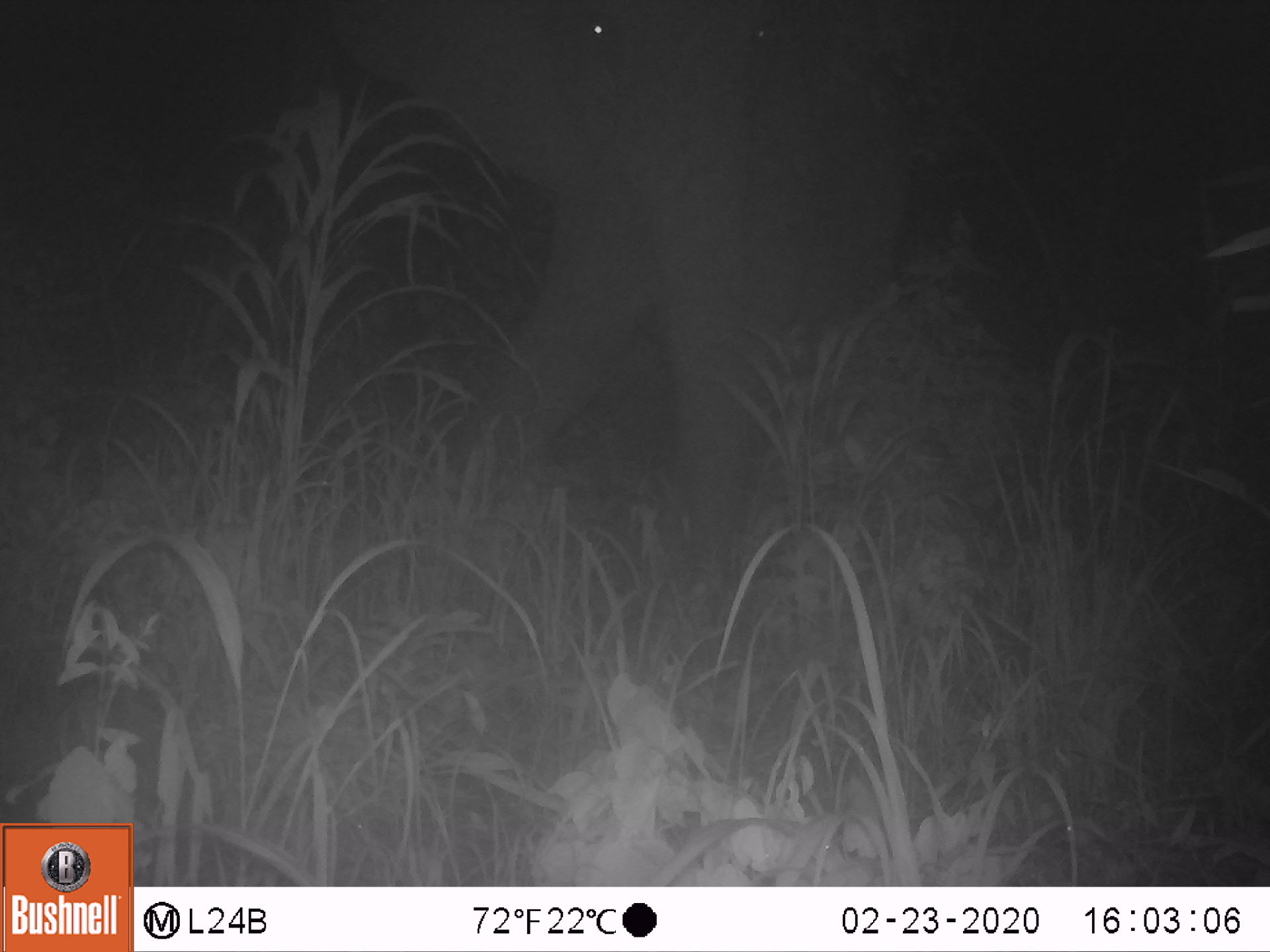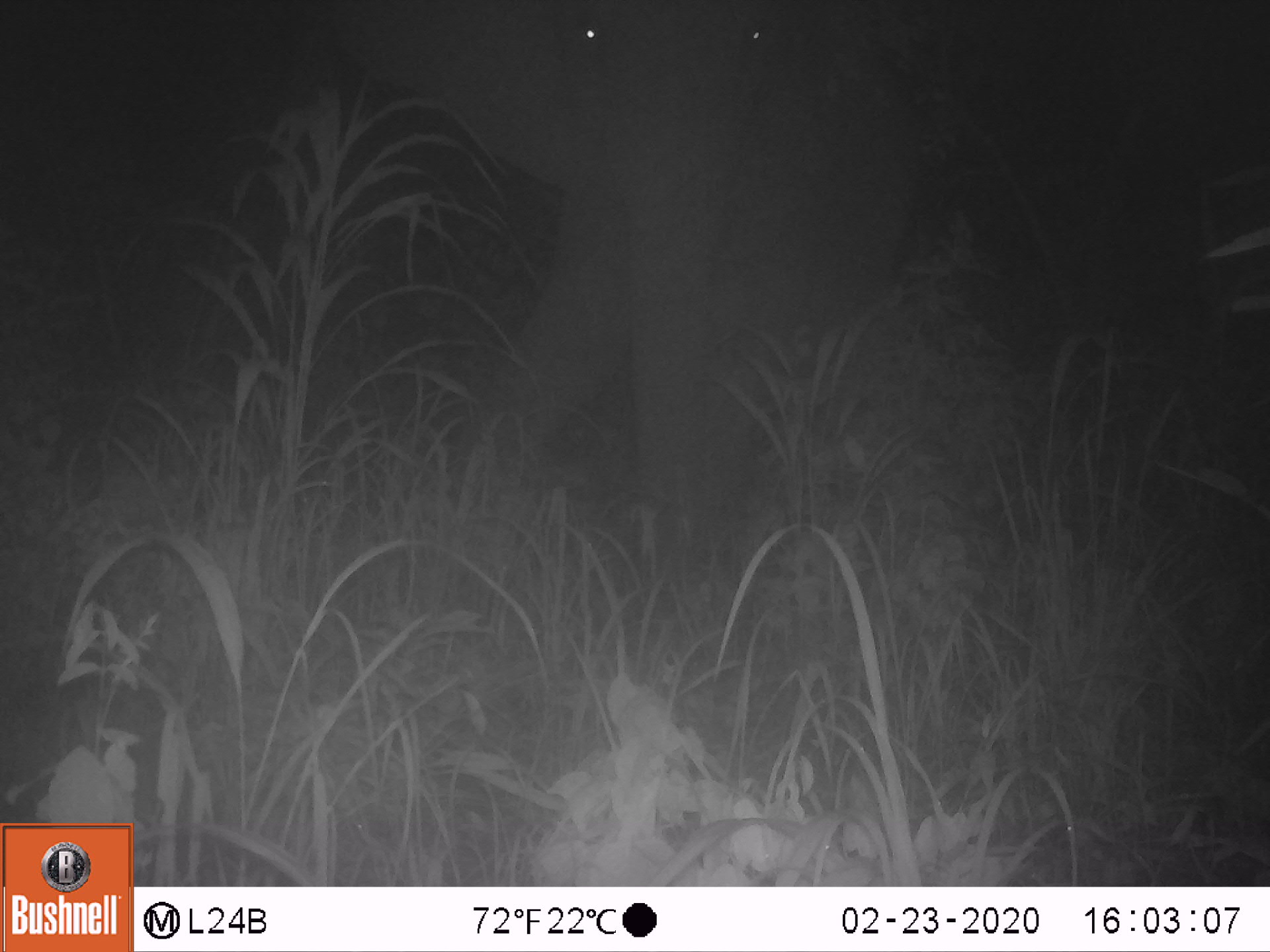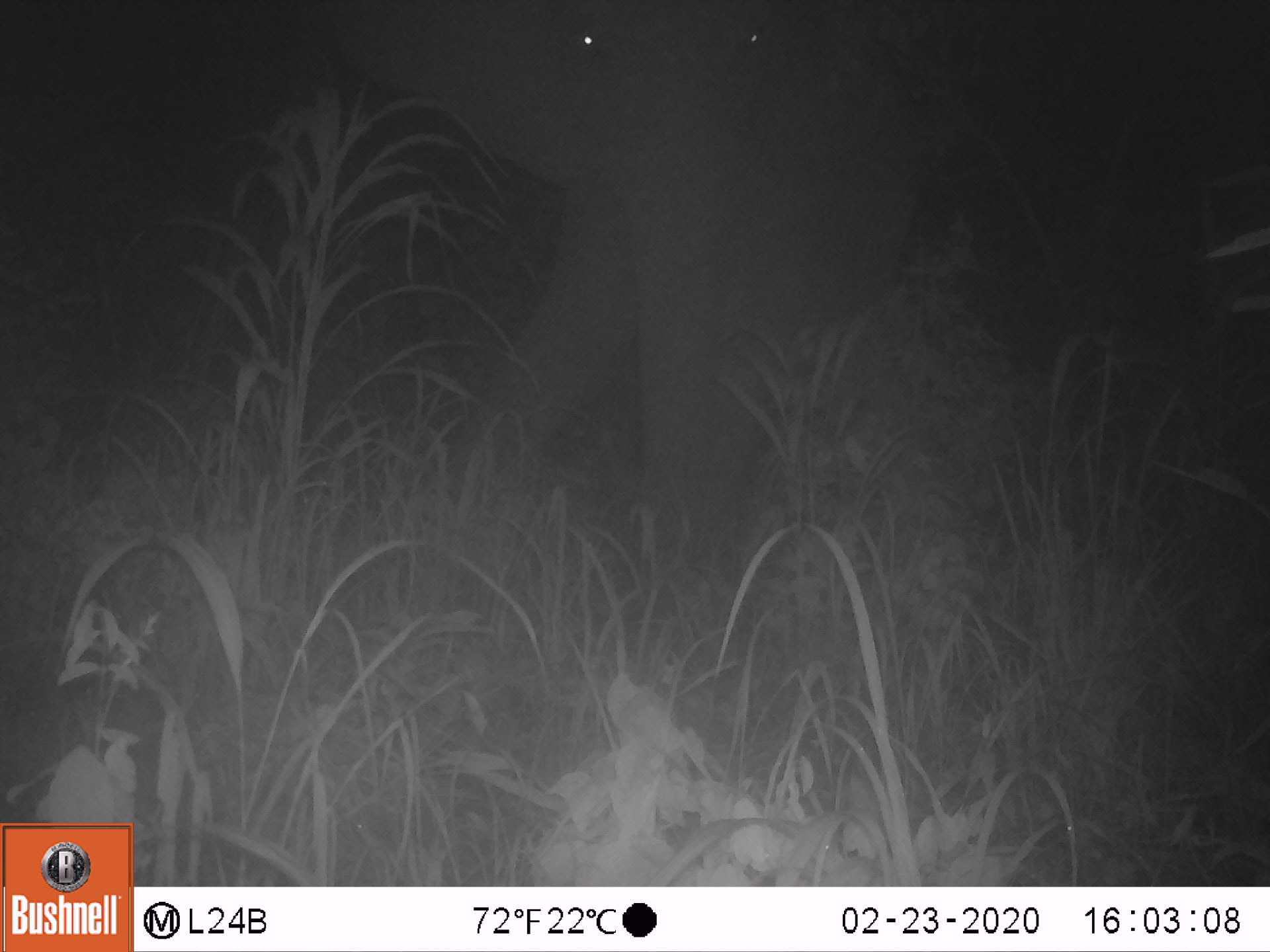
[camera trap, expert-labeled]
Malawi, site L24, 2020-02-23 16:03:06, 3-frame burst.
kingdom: Animalia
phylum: Chordata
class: Mammalia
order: Proboscidea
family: Elephantidae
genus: Loxodonta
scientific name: Loxodonta africana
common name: african savanna elephant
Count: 1.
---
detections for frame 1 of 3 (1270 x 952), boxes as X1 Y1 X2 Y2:
african savanna elephant: 319 6 919 543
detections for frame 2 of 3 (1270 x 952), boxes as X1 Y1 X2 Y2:
african savanna elephant: 325 1 931 537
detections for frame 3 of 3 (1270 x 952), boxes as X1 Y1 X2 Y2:
african savanna elephant: 319 0 926 543